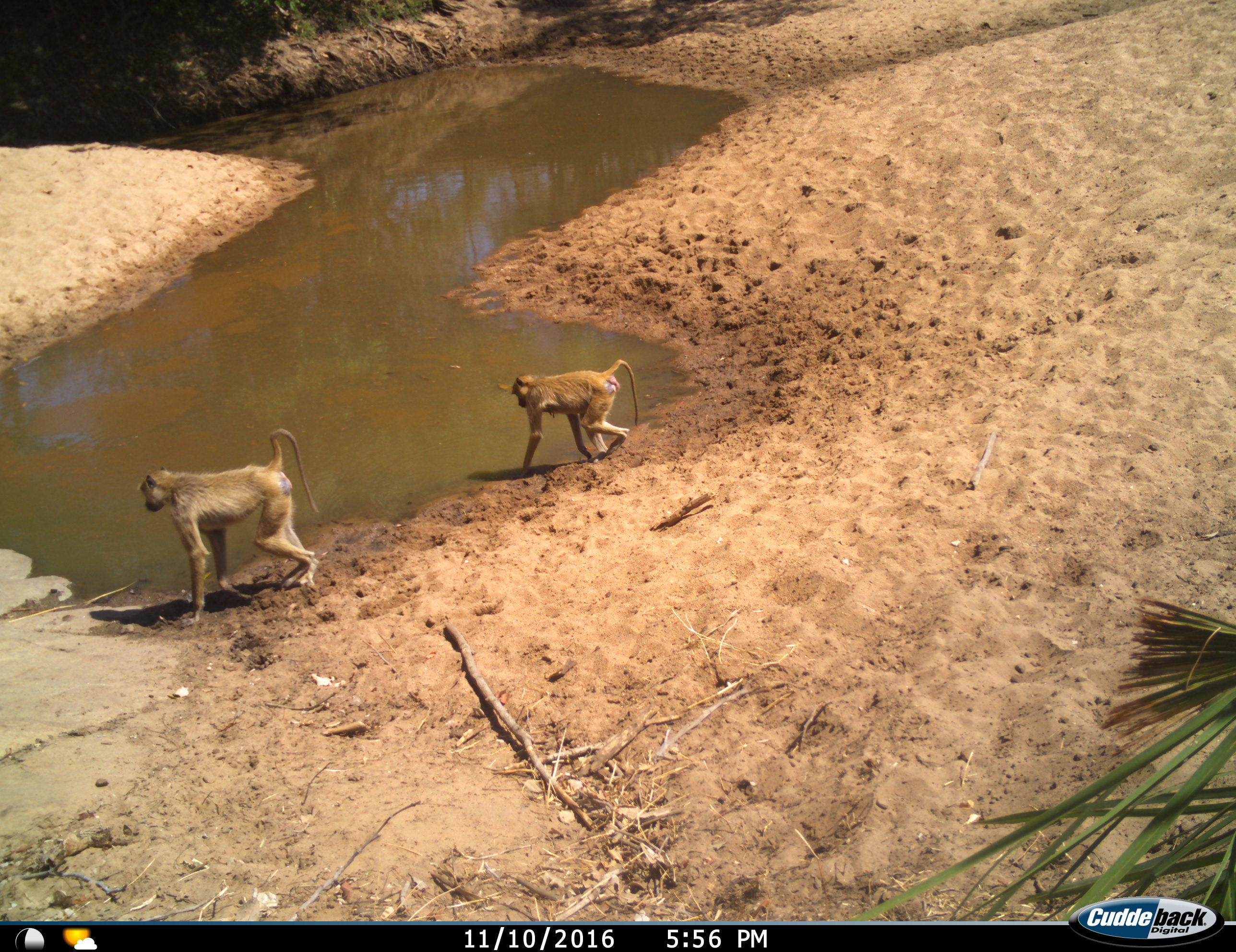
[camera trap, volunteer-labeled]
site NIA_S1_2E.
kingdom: Animalia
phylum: Chordata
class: Mammalia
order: Primates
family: Cercopithecidae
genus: Papio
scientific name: Papio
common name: baboon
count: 2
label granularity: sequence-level